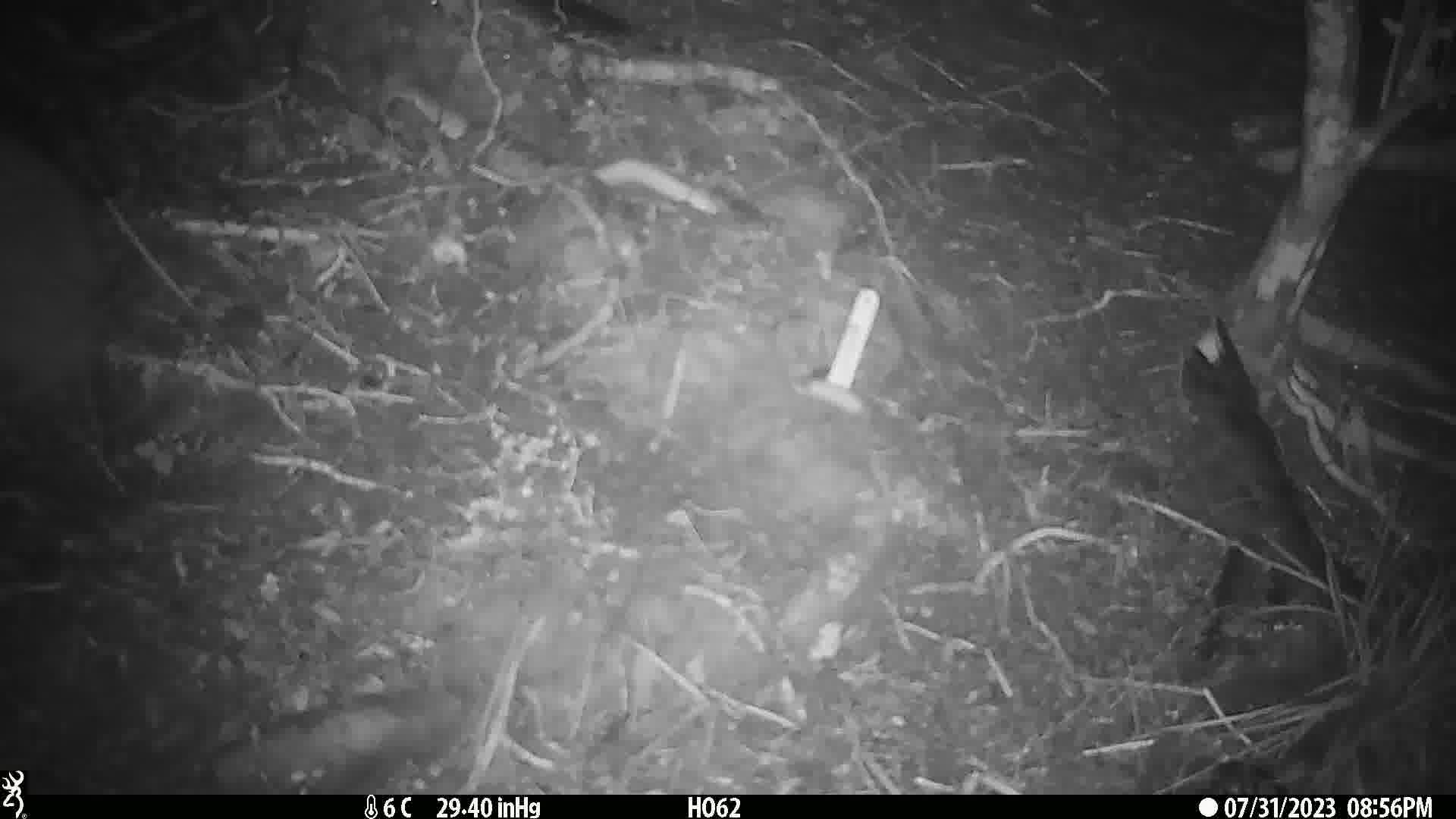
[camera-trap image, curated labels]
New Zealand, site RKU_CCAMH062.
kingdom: Animalia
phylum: Chordata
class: Aves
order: Apterygiformes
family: Apterygidae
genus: Apteryx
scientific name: Apteryx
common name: kiwi